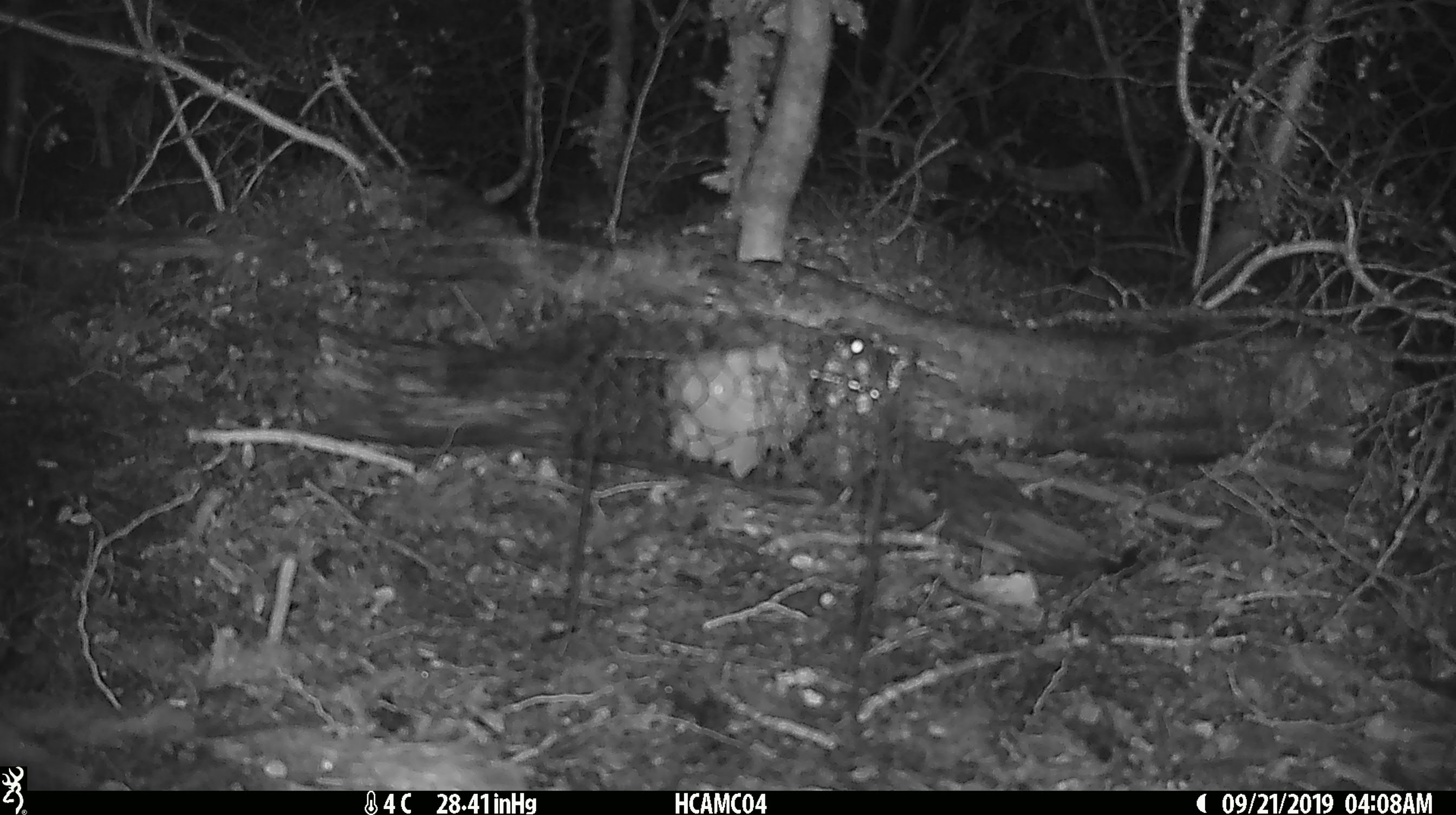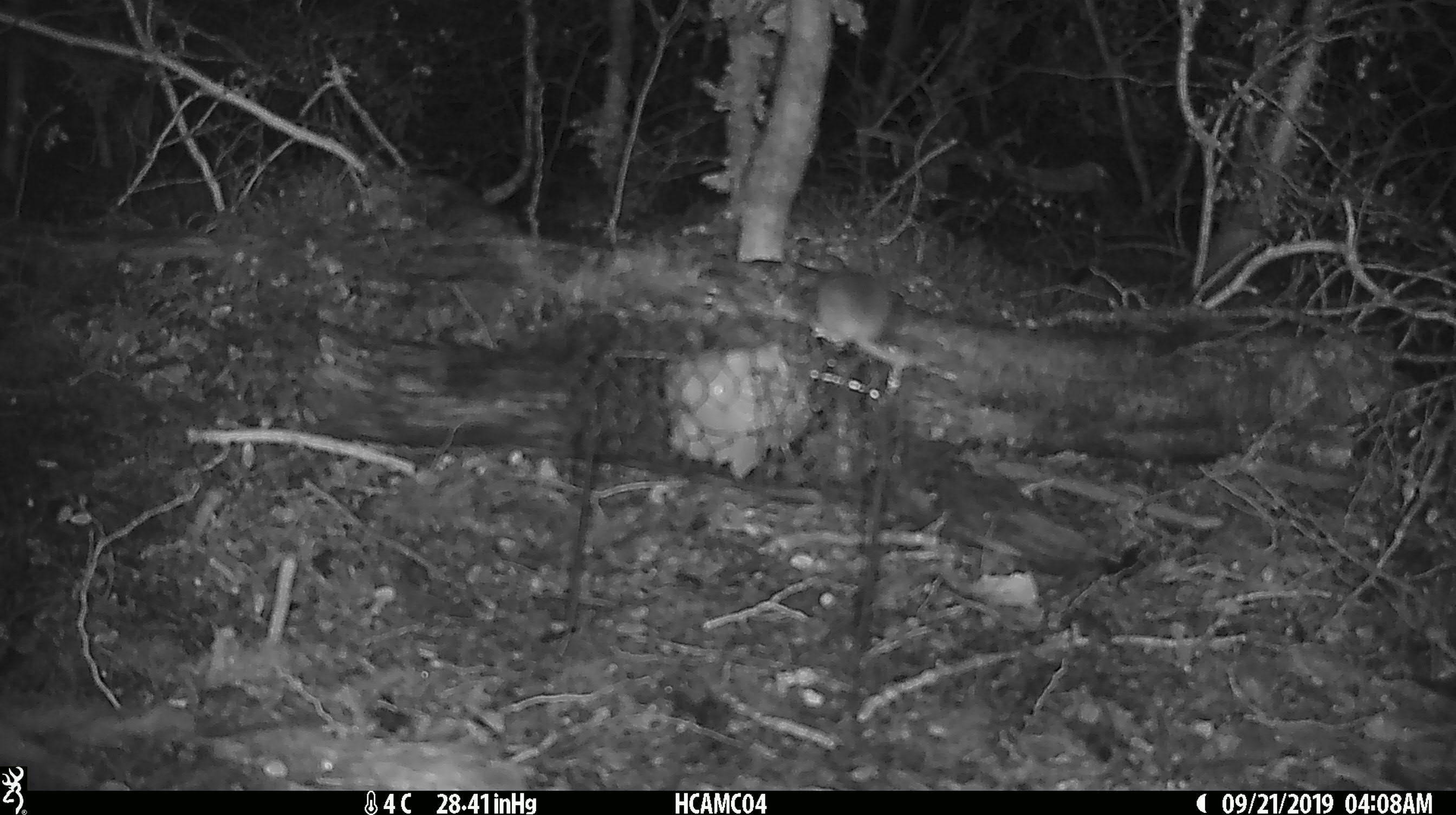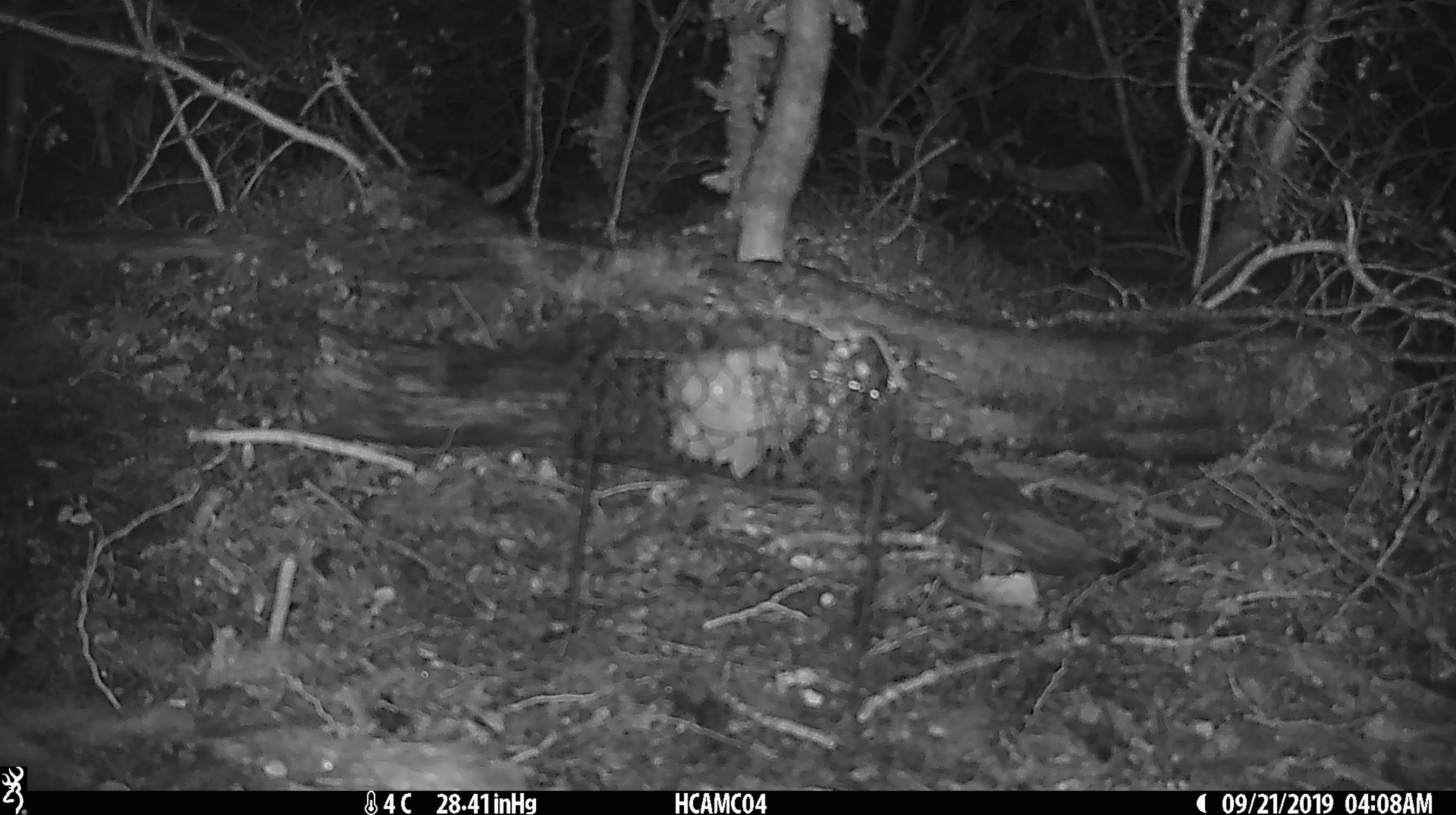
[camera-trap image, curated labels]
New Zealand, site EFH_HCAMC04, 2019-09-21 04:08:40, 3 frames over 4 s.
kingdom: Animalia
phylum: Chordata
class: Mammalia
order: Rodentia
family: Muridae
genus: Mus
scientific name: Mus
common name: mouse